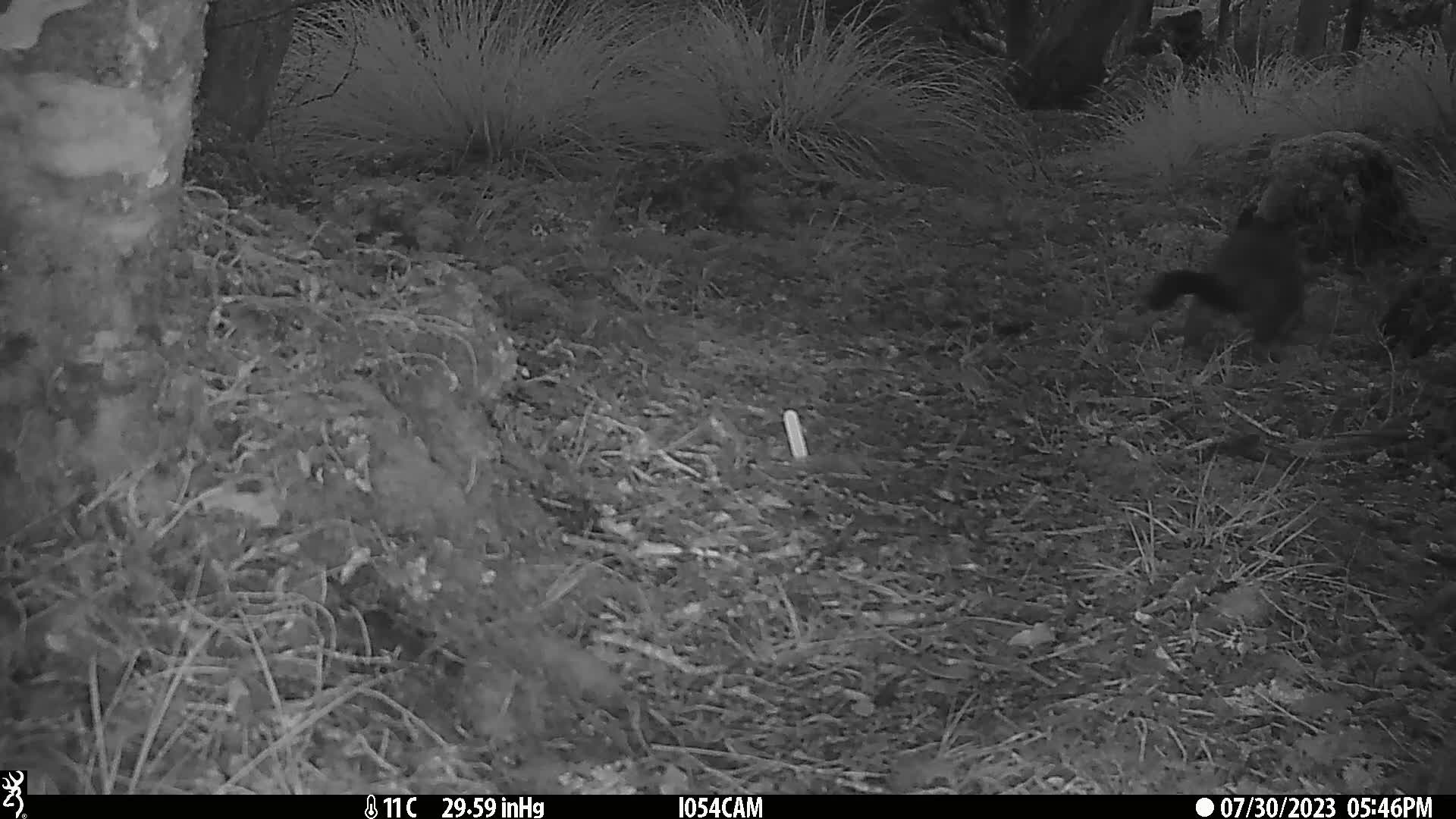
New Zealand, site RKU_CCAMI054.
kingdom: Animalia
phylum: Chordata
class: Mammalia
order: Diprotodontia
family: Phalangeridae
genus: Trichosurus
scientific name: Trichosurus vulpecula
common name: common brushtail possum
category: possum